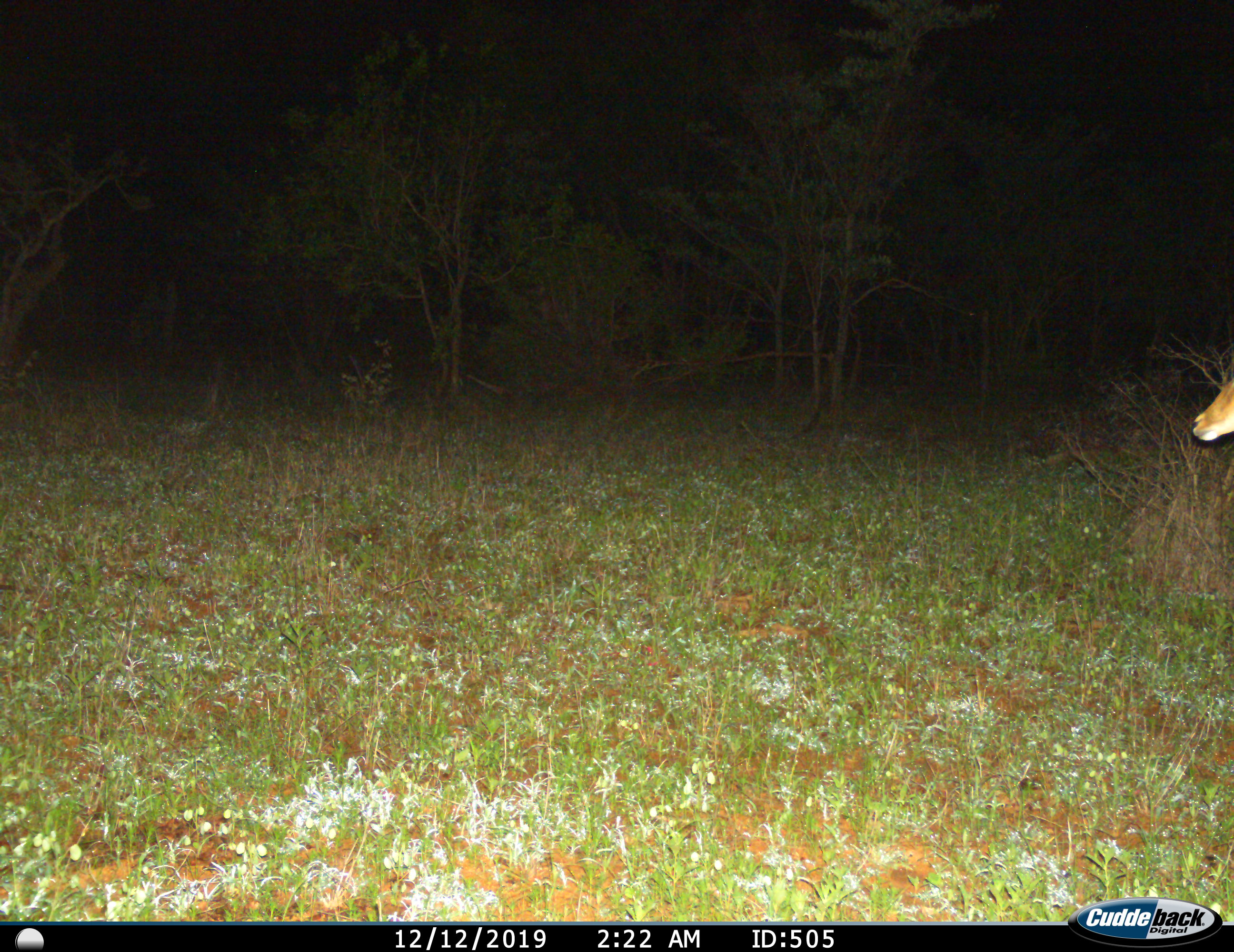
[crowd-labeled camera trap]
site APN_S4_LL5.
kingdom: Animalia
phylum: Chordata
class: Mammalia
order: Artiodactyla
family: Bovidae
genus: Aepyceros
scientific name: Aepyceros melampus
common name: impala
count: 1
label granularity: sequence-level